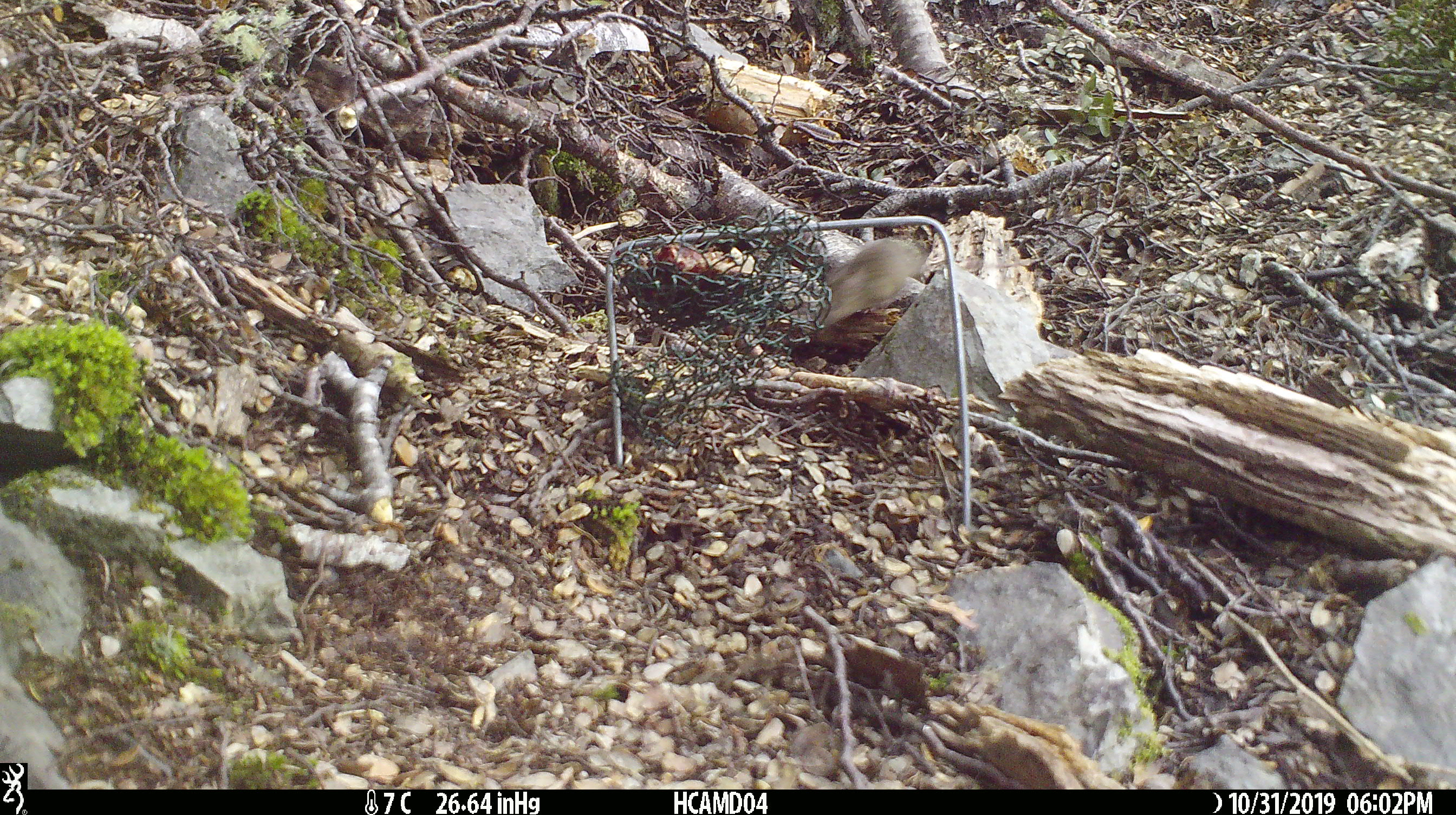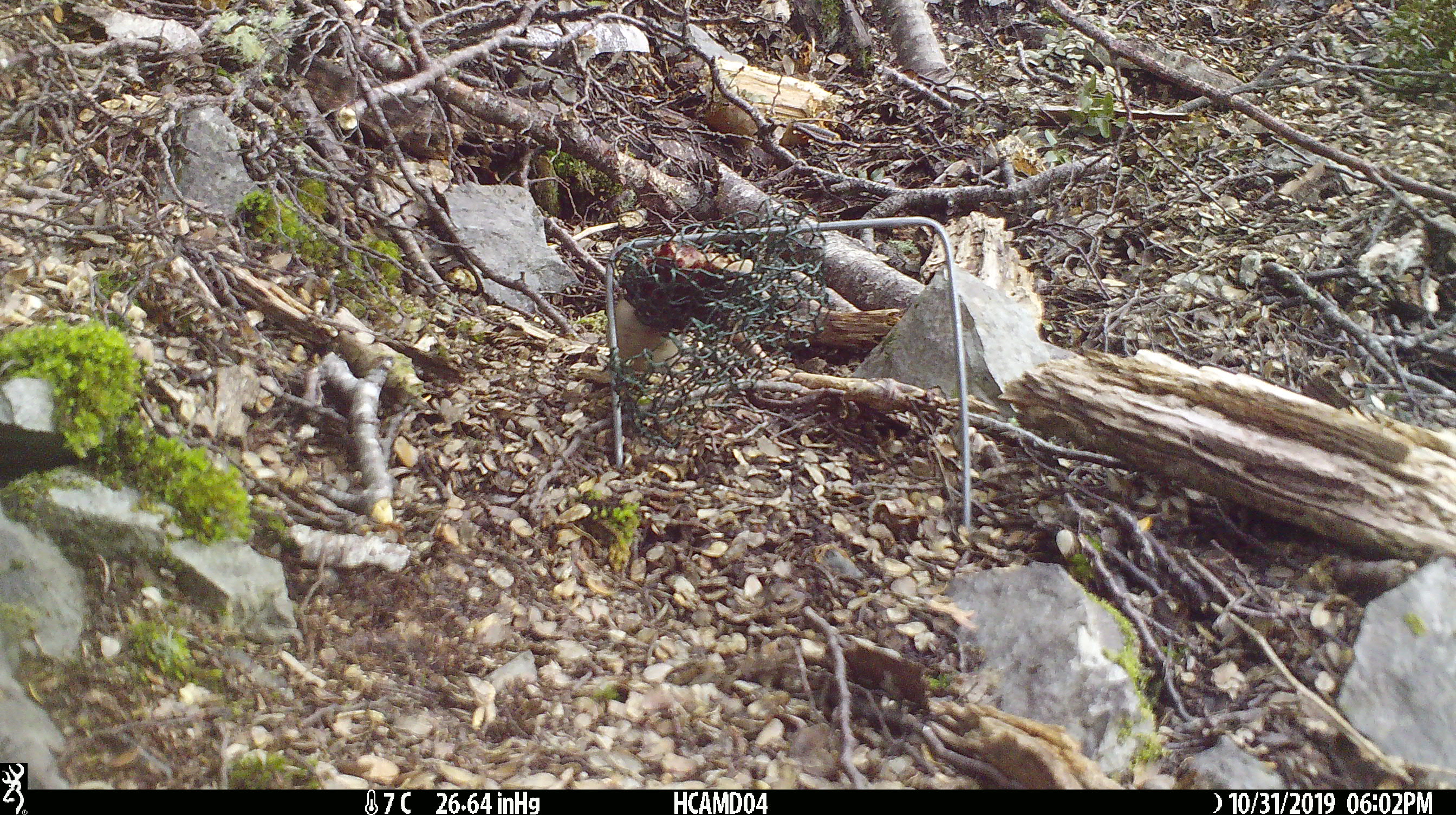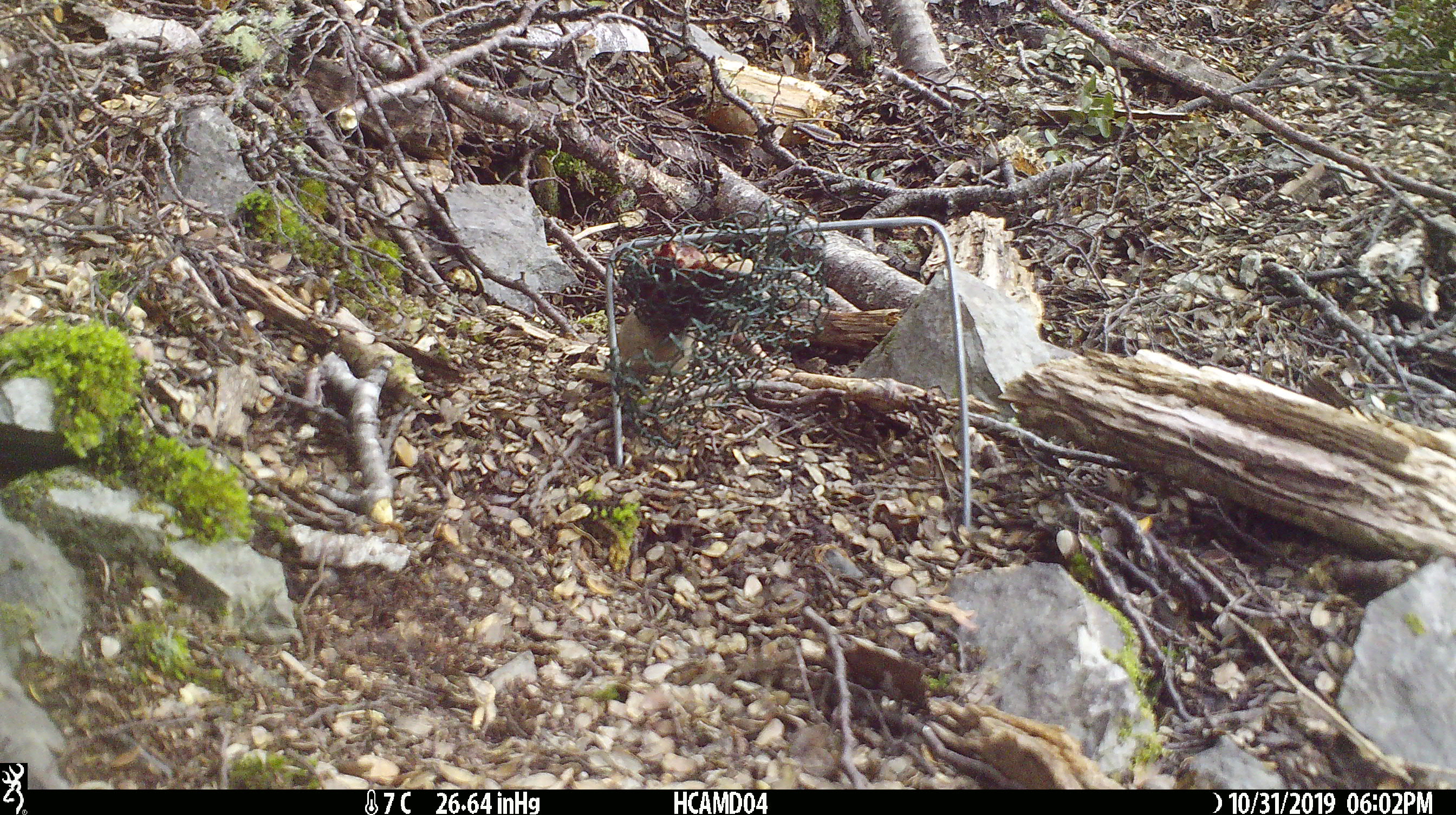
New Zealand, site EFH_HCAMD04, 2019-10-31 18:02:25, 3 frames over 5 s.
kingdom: Animalia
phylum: Chordata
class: Mammalia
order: Rodentia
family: Muridae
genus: Mus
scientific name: Mus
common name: mouse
Mouse (Mus).